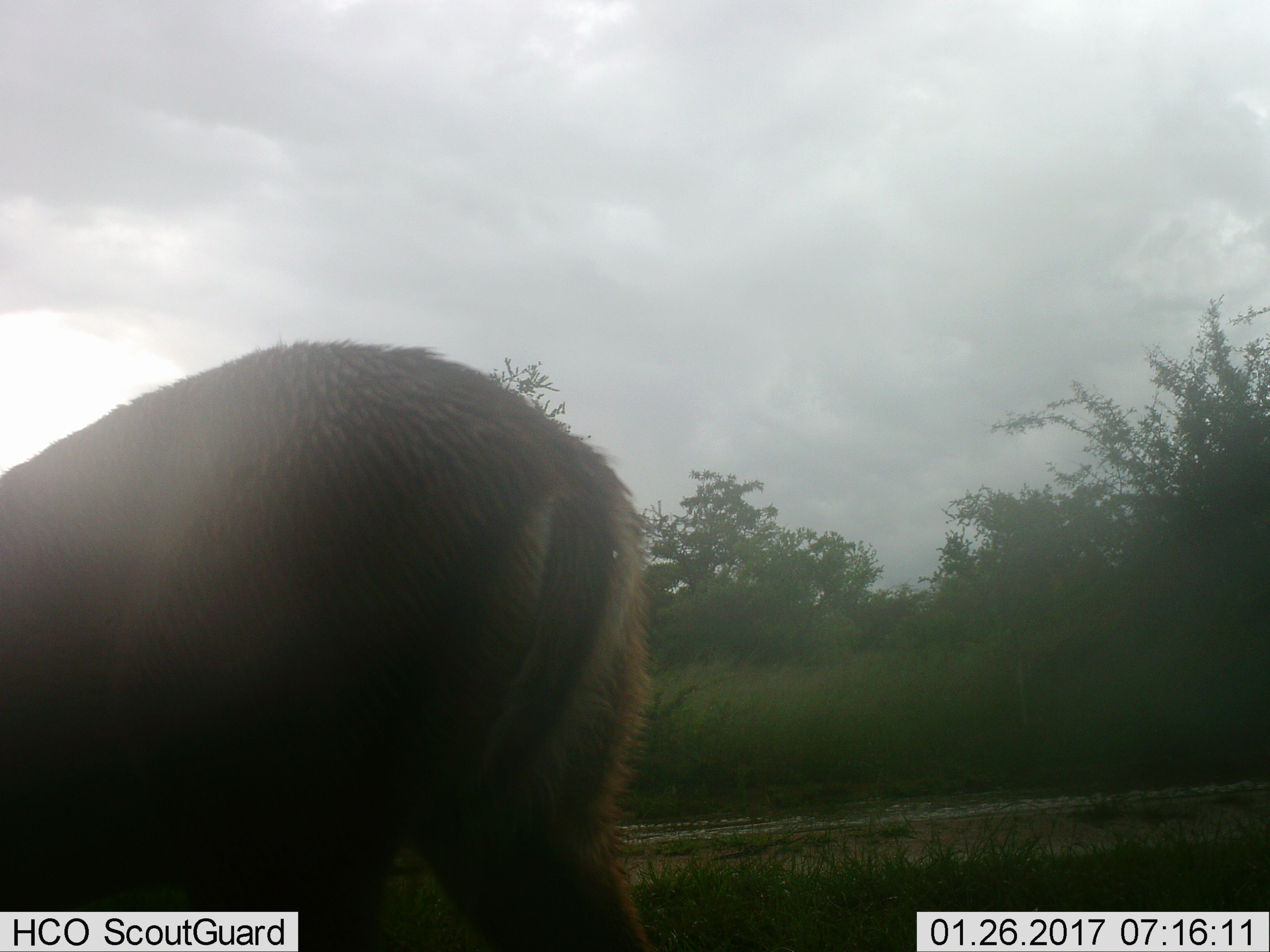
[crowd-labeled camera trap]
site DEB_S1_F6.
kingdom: Animalia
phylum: Chordata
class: Mammalia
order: Artiodactyla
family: Bovidae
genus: Aepyceros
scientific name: Aepyceros melampus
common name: impala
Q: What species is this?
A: Impala (Aepyceros melampus).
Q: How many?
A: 1.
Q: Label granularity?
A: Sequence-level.